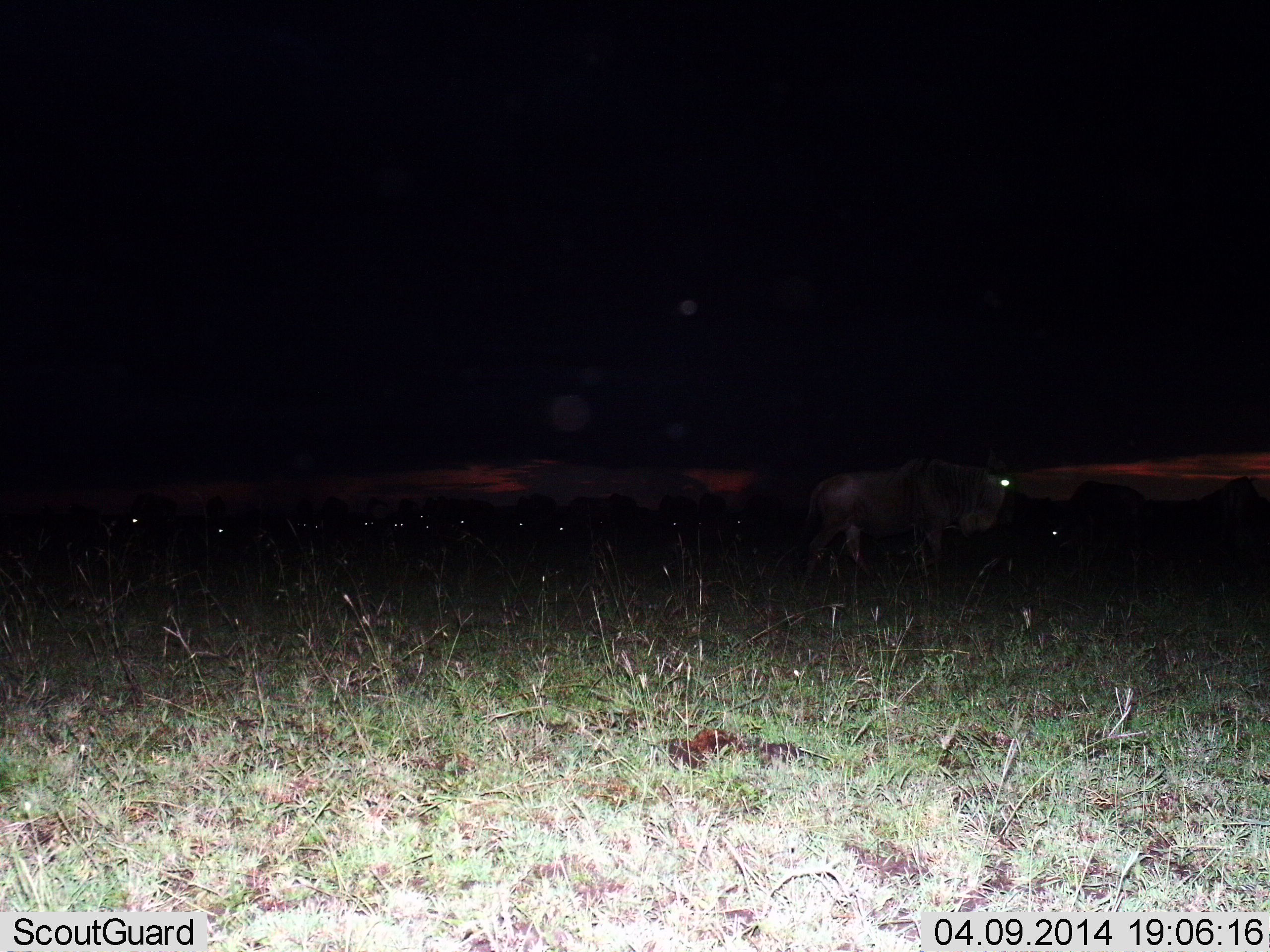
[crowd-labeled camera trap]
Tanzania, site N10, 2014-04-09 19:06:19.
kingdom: Animalia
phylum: Chordata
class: Mammalia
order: Artiodactyla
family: Bovidae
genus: Connochaetes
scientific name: Connochaetes taurinus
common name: blue wildebeest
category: wildebeest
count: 1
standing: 40%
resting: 0%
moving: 70%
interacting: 0%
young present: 0%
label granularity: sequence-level